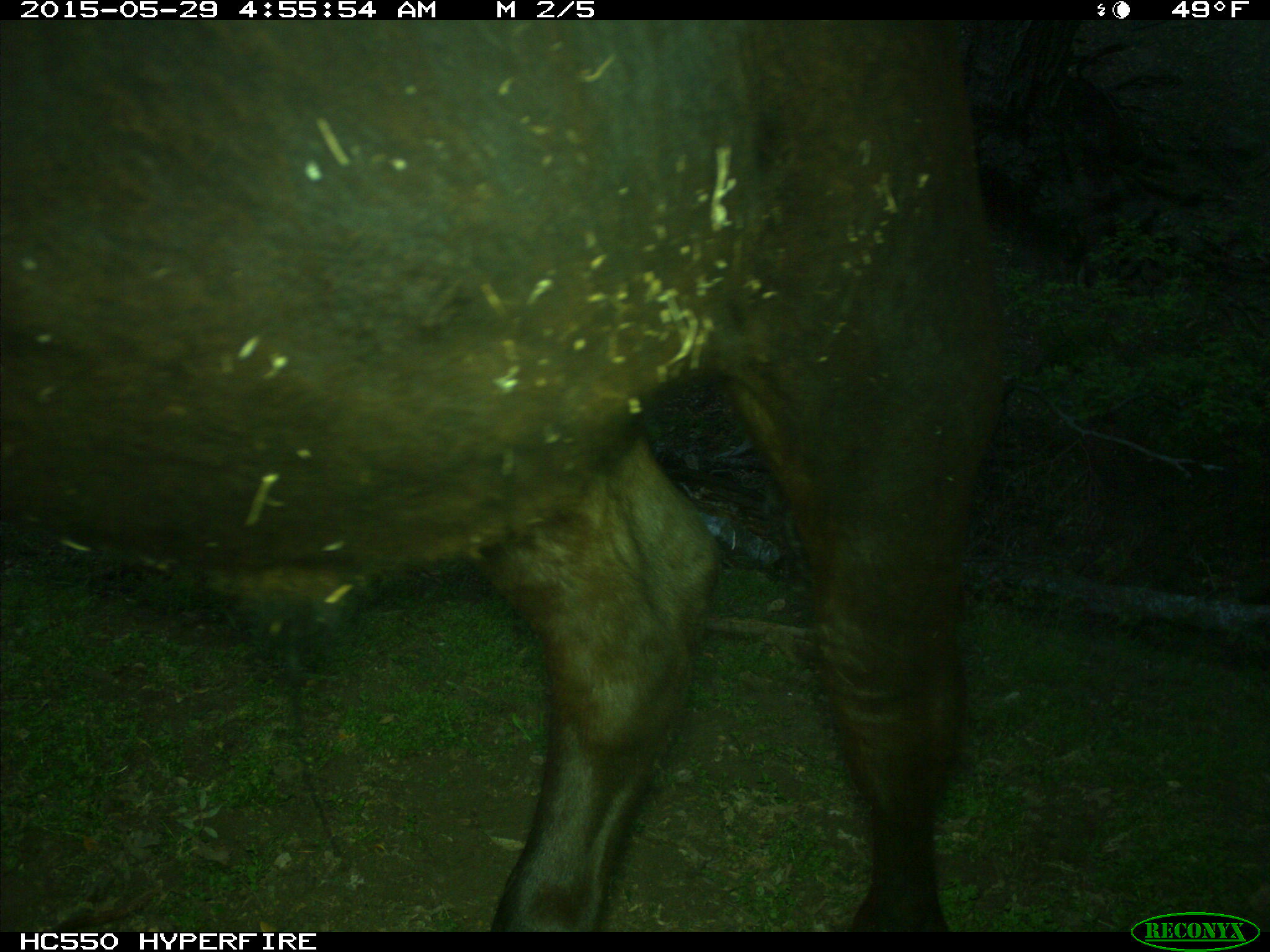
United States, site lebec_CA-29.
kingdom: Animalia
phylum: Chordata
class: Mammalia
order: Artiodactyla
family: Bovidae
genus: Bos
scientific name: Bos taurus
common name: domestic cow